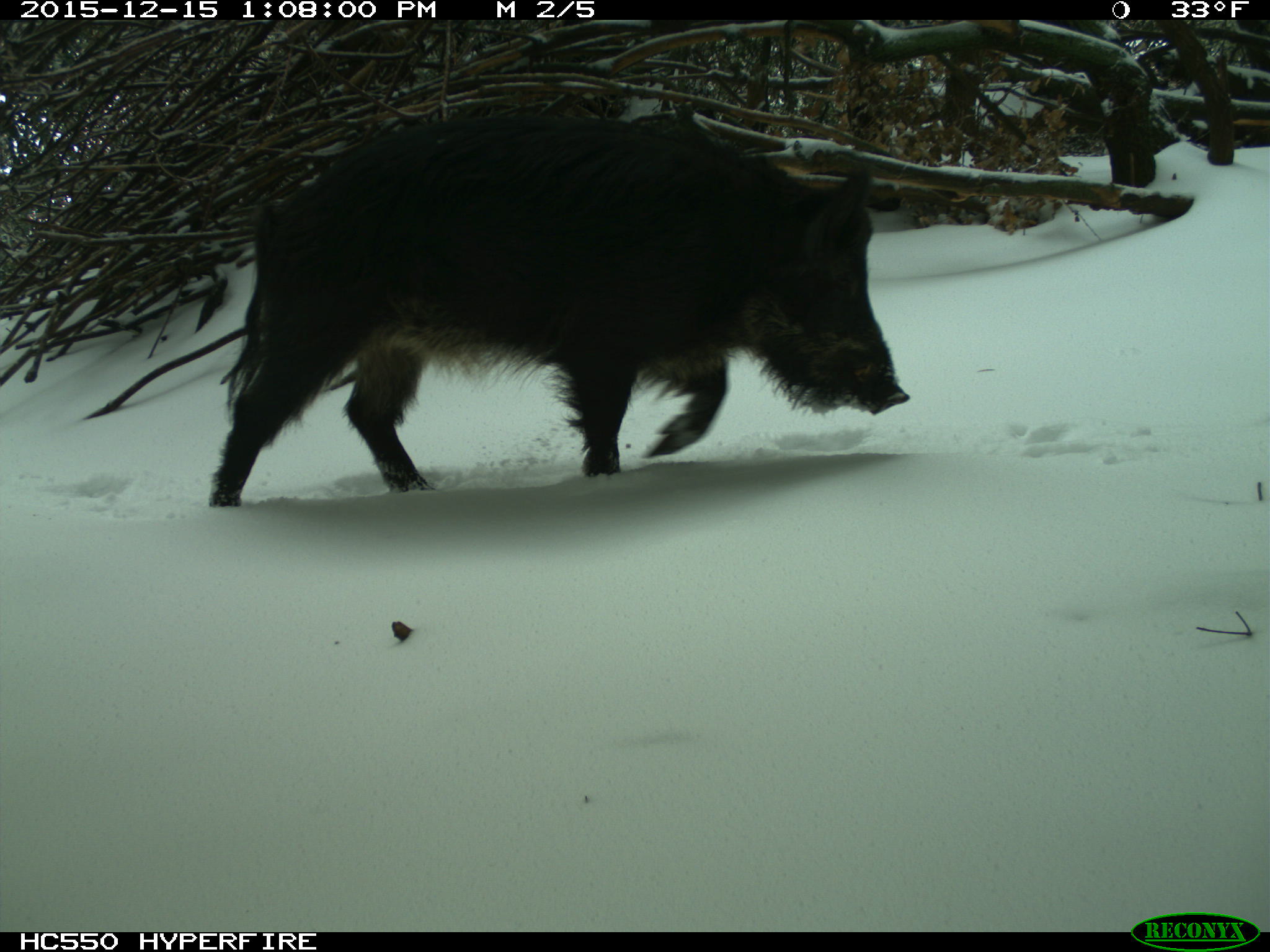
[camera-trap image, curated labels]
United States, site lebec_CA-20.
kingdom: Animalia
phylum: Chordata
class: Mammalia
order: Artiodactyla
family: Suidae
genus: Sus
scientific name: Sus scrofa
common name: wild boar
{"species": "Sus scrofa (wild boar)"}